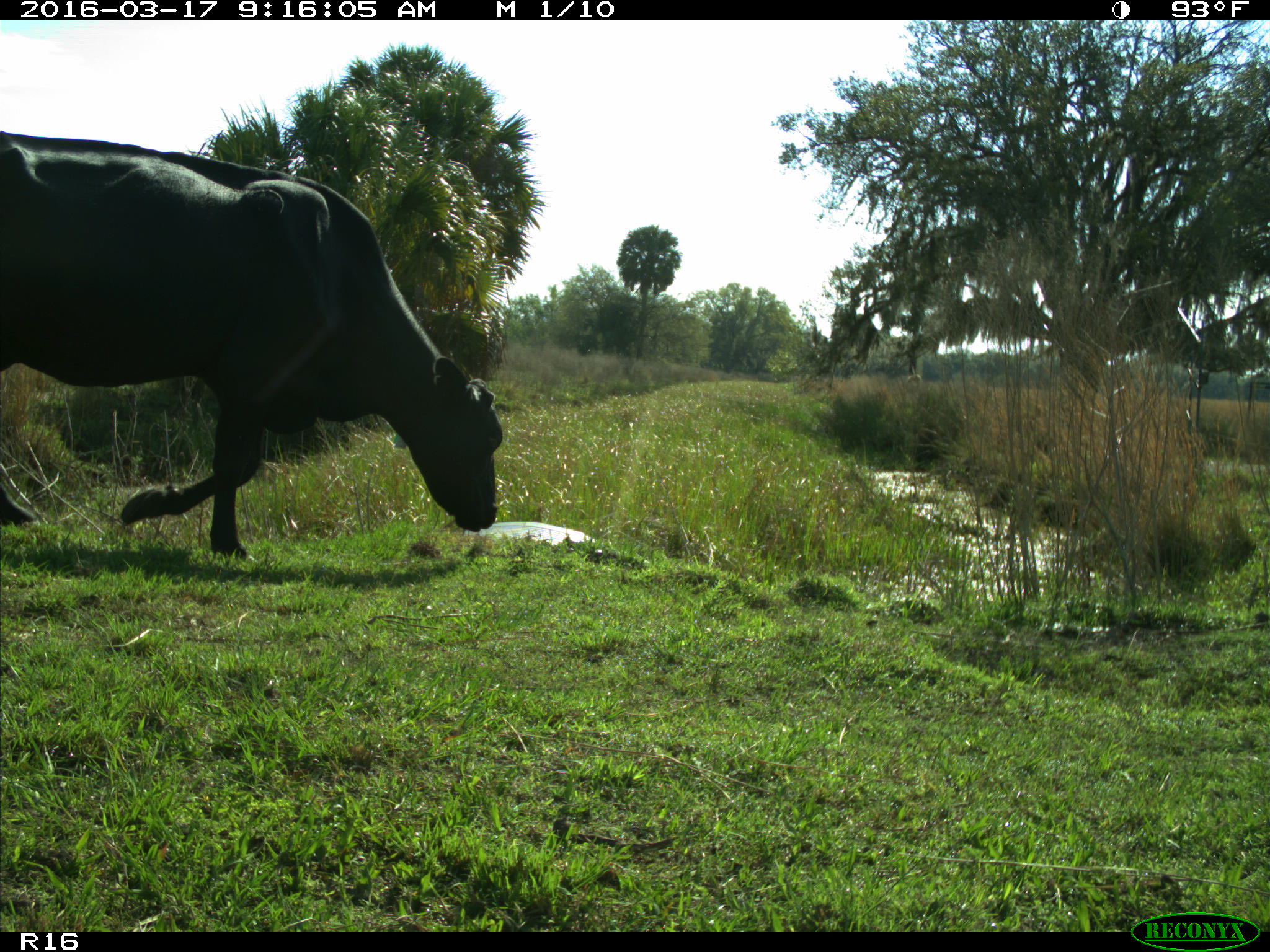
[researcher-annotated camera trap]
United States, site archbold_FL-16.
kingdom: Animalia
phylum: Chordata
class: Mammalia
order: Artiodactyla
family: Bovidae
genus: Bos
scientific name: Bos taurus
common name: domestic cow